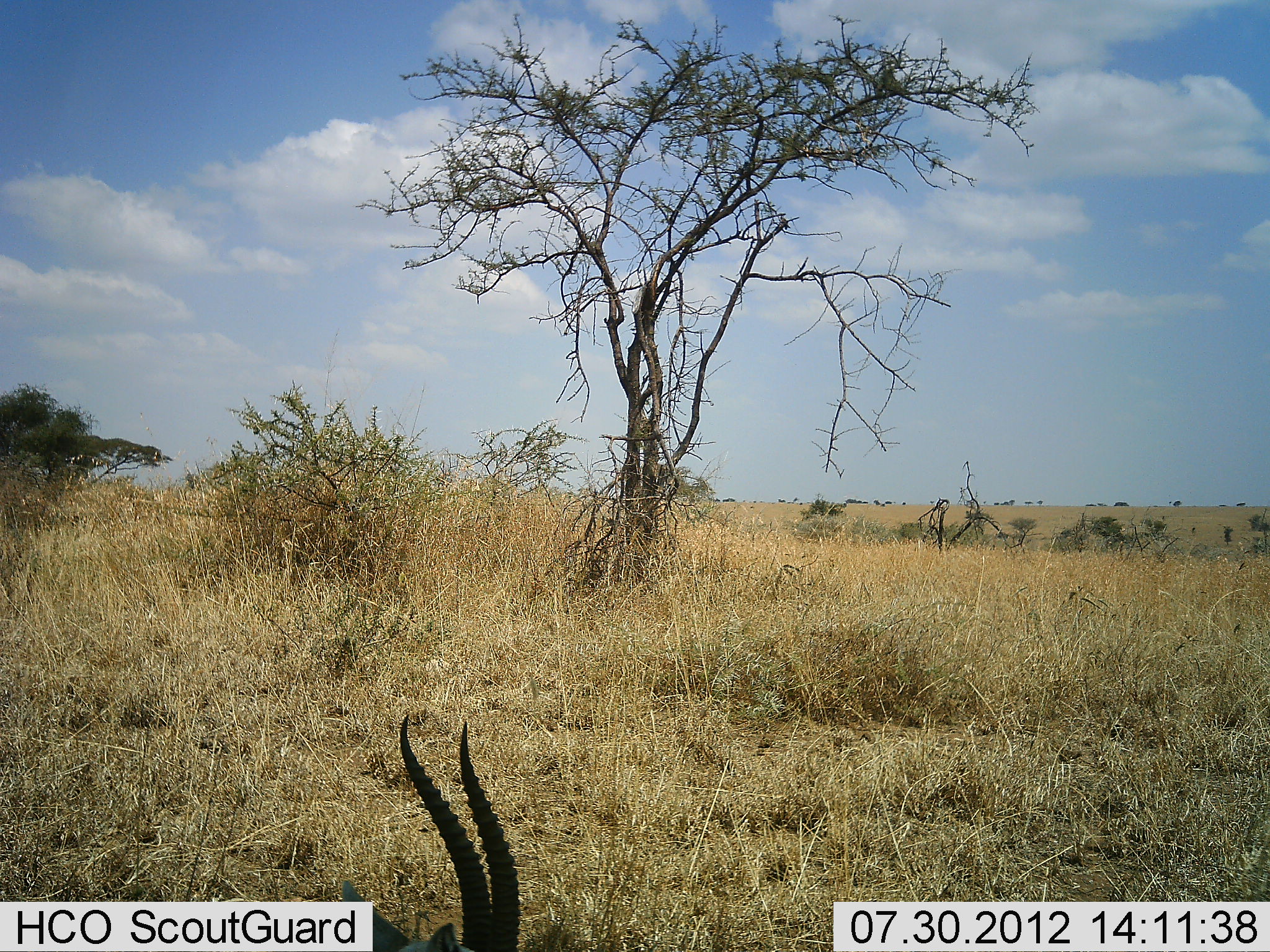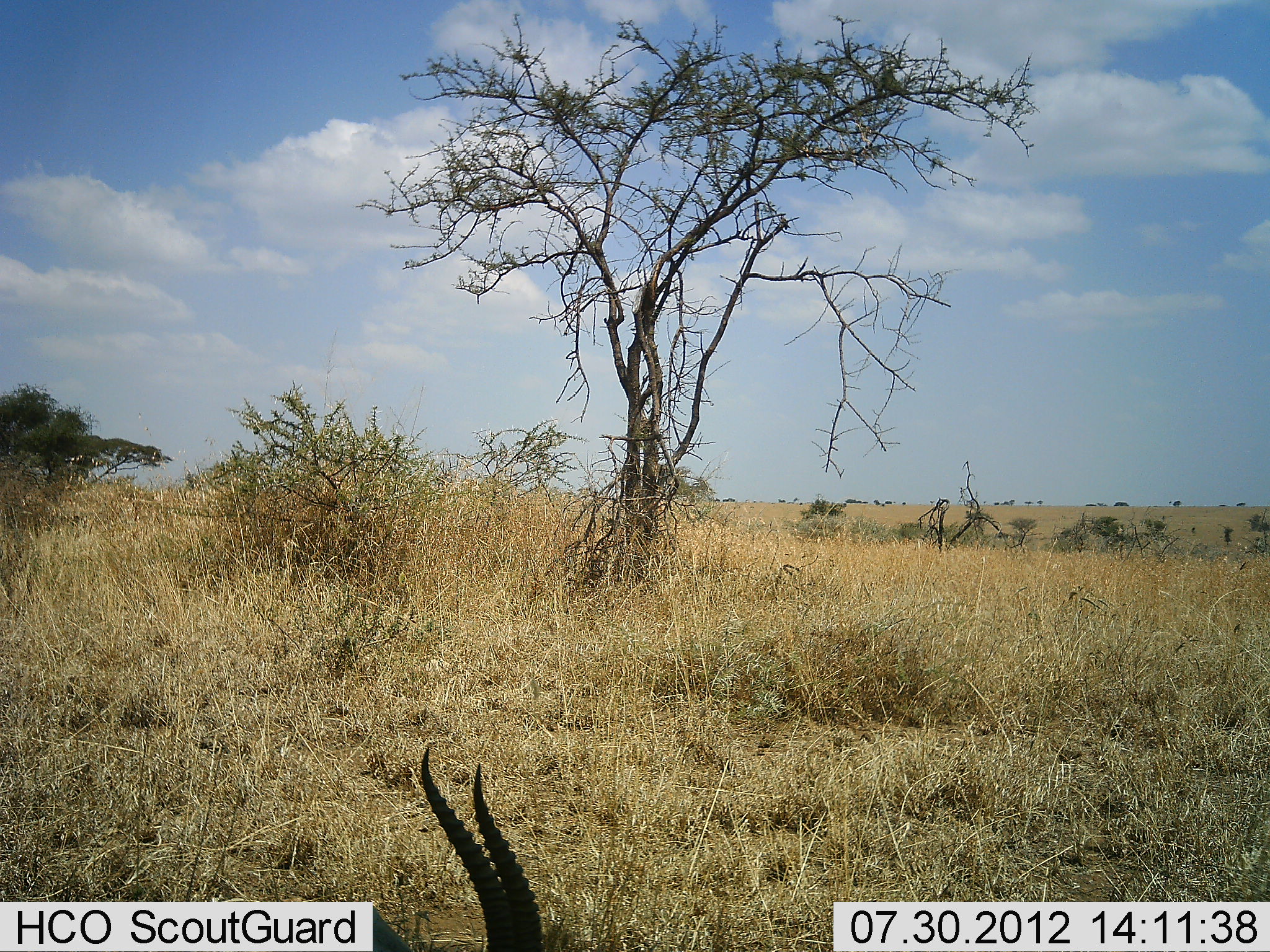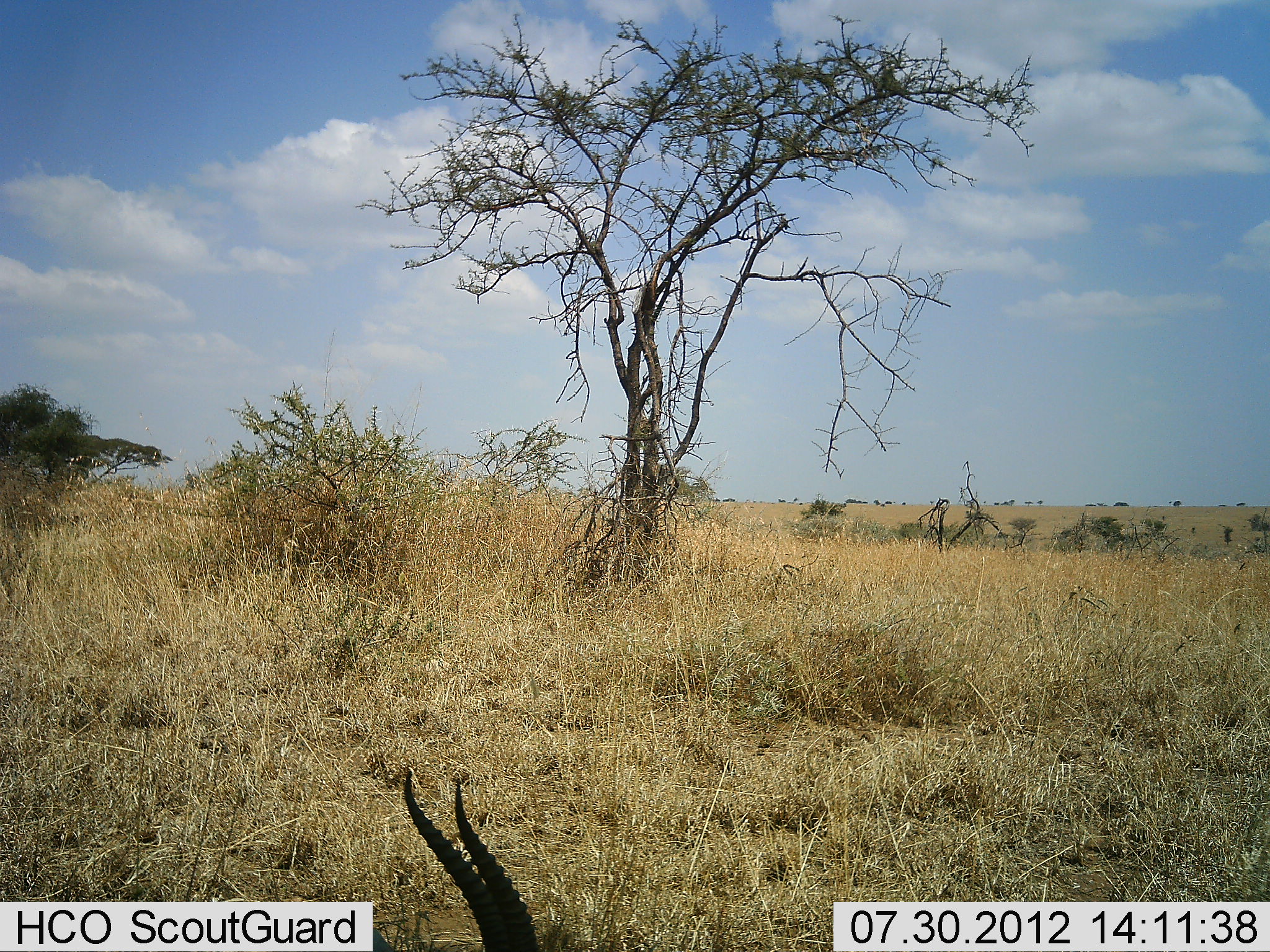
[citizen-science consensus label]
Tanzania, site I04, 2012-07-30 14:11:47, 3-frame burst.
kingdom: Animalia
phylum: Chordata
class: Mammalia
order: Artiodactyla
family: Bovidae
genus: Eudorcas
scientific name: Eudorcas thomsonii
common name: thomson's gazelle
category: gazellethomsons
Gazellethomsons (thomson's gazelle) (Eudorcas thomsonii), count 1. Behavior (volunteer vote fractions): standing 20%, resting 50%, moving 10%, interacting 0%. Young present (vote fraction): 0%. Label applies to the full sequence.